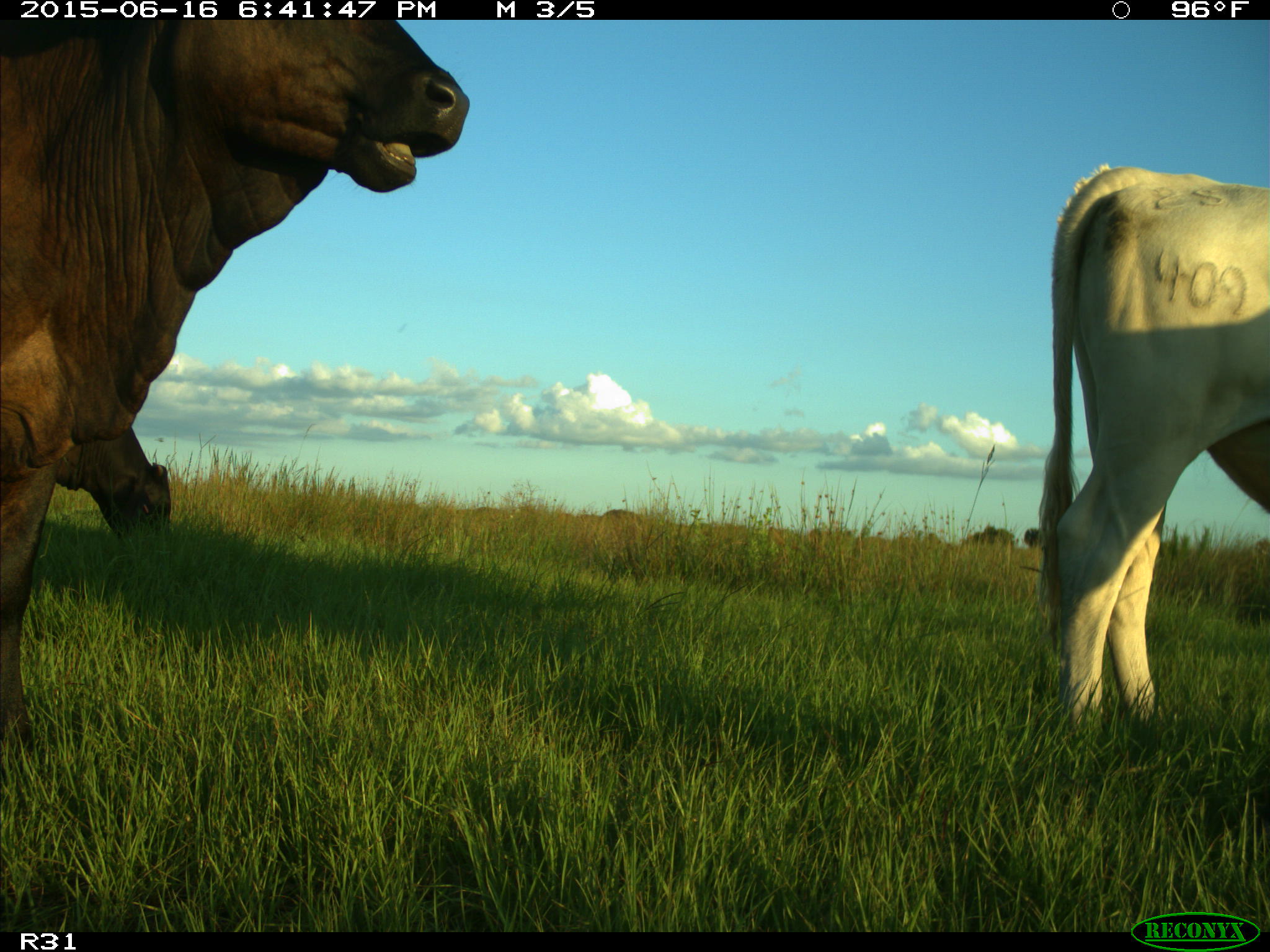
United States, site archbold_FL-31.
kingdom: Animalia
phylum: Chordata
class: Mammalia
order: Artiodactyla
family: Bovidae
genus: Bos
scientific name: Bos taurus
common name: domestic cow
Bos taurus (domestic cow).